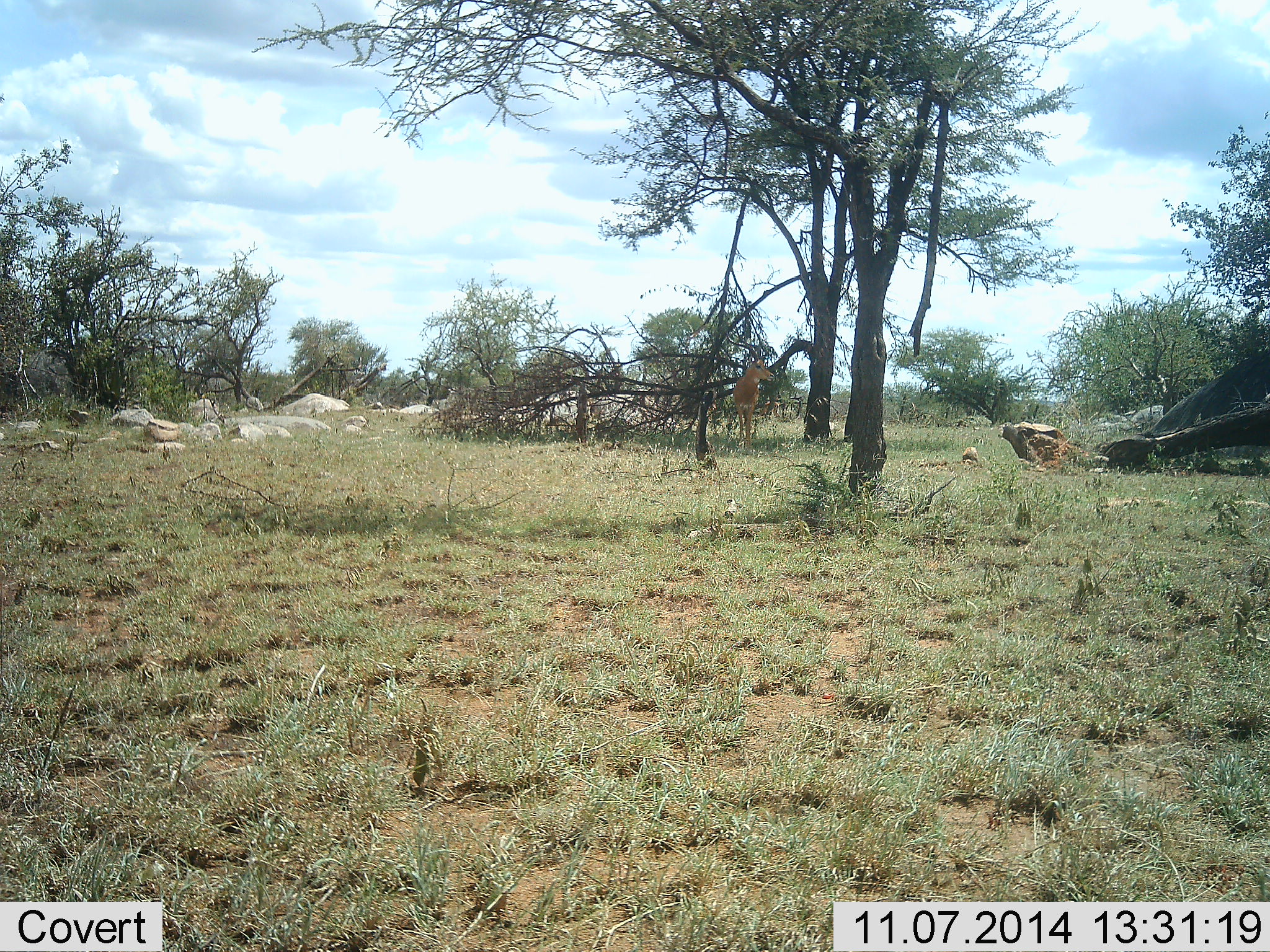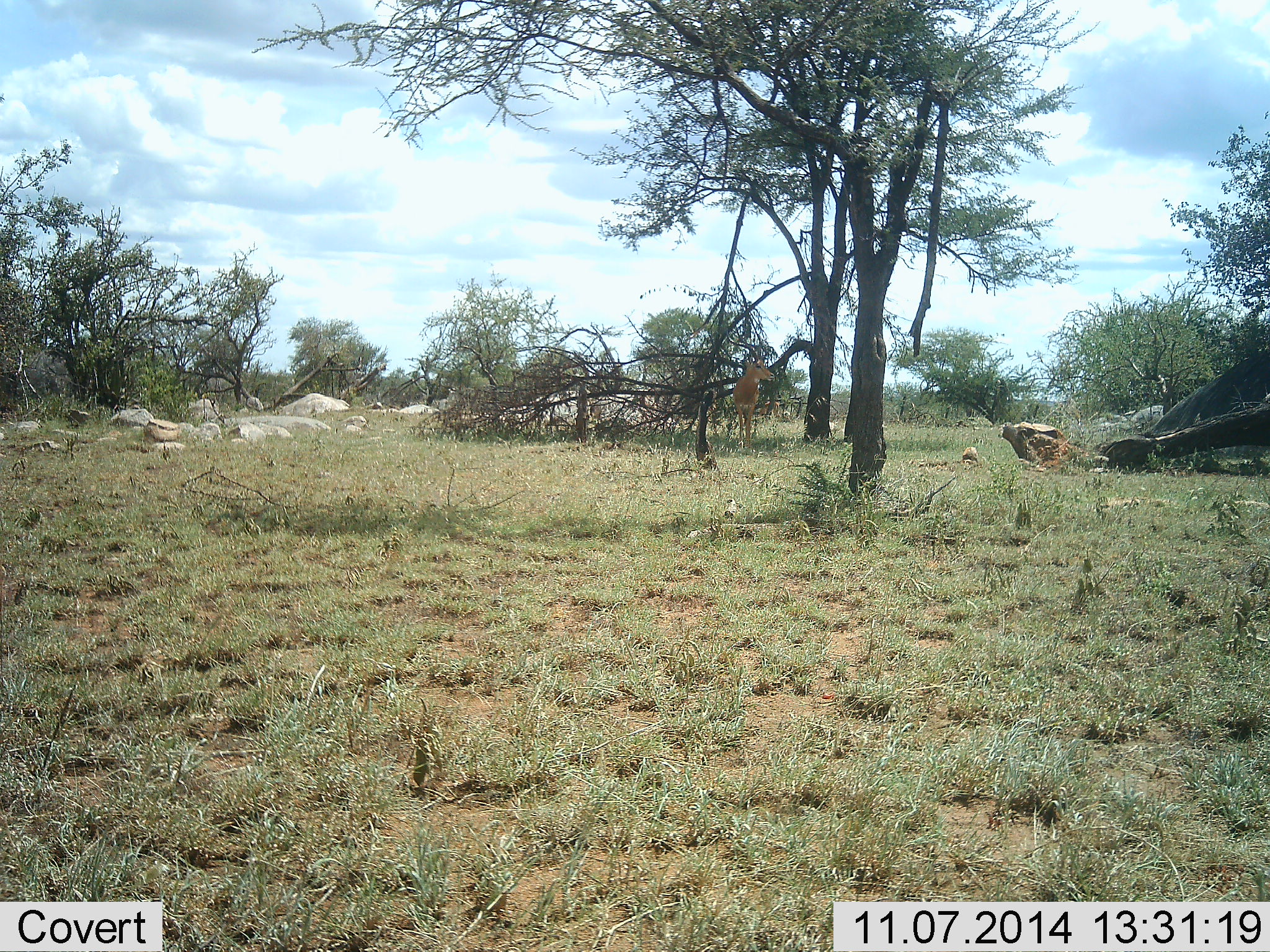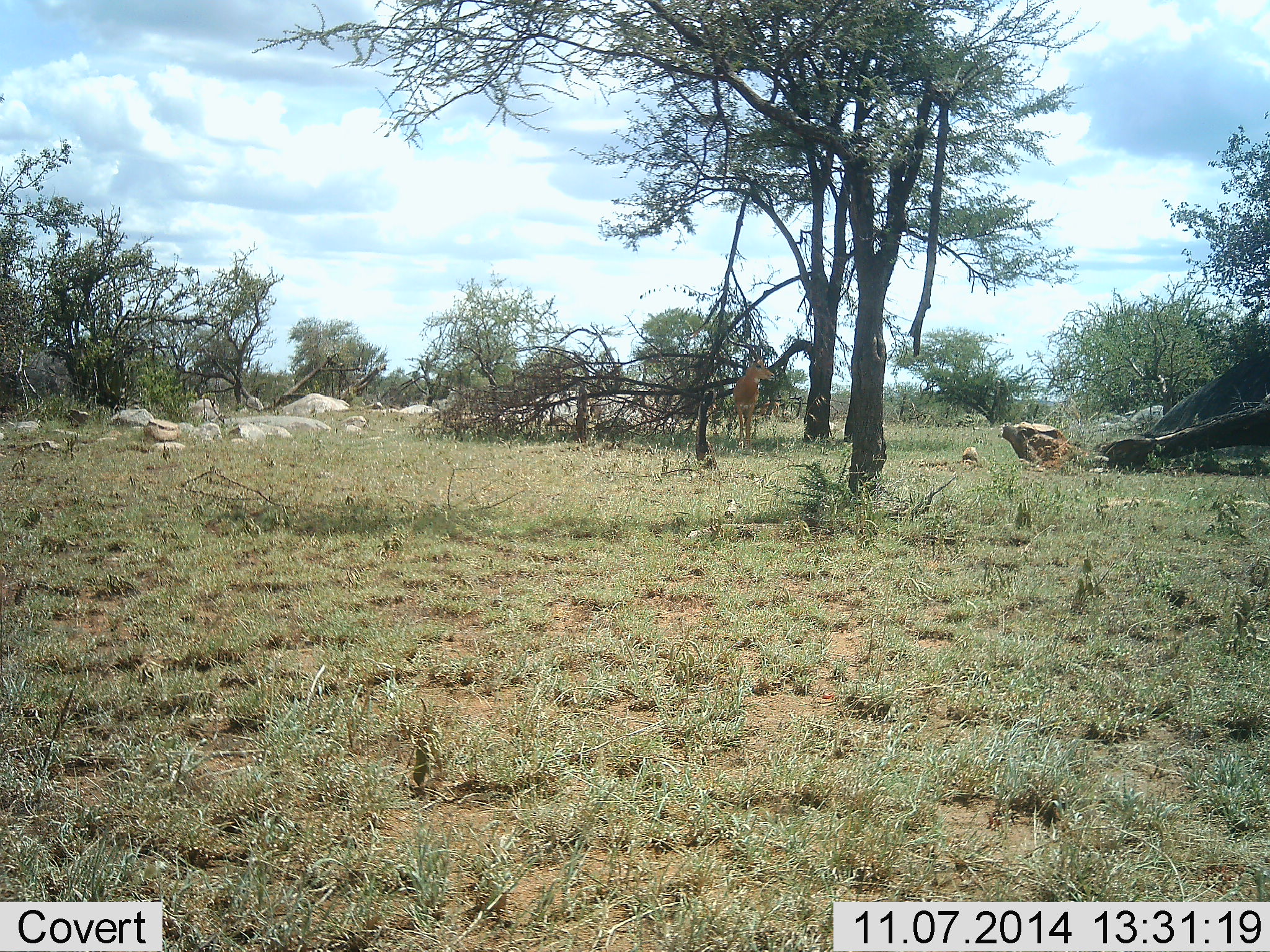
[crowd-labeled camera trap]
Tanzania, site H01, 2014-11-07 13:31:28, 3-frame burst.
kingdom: Animalia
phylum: Chordata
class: Mammalia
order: Artiodactyla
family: Bovidae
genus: Aepyceros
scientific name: Aepyceros melampus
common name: impala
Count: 1.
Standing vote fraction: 100%.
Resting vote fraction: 0%.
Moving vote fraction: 0%.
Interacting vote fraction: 0%.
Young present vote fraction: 0%.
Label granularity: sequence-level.